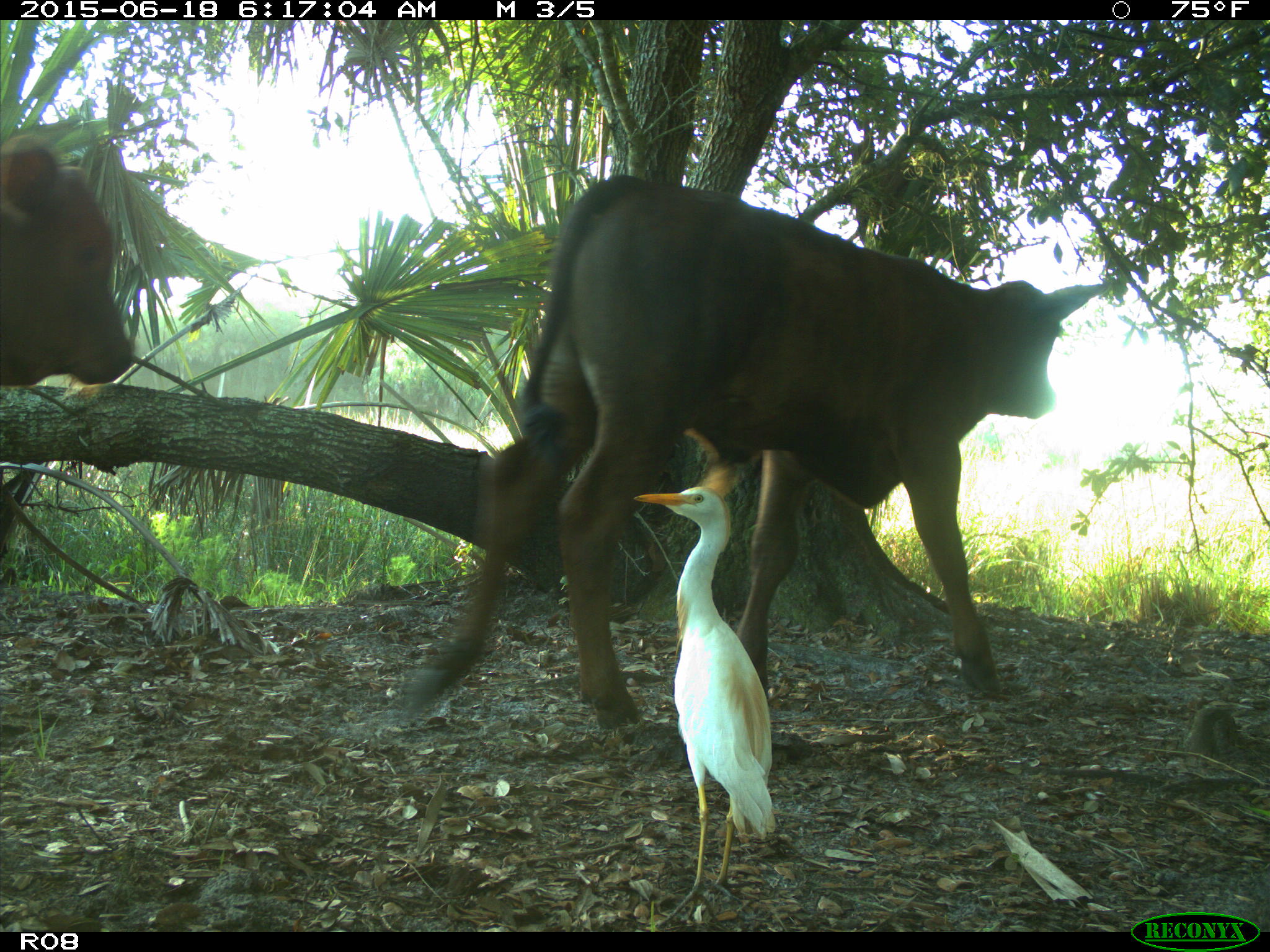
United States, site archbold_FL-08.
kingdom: Animalia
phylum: Chordata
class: Mammalia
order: Artiodactyla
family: Bovidae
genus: Bos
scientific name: Bos taurus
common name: domestic cow